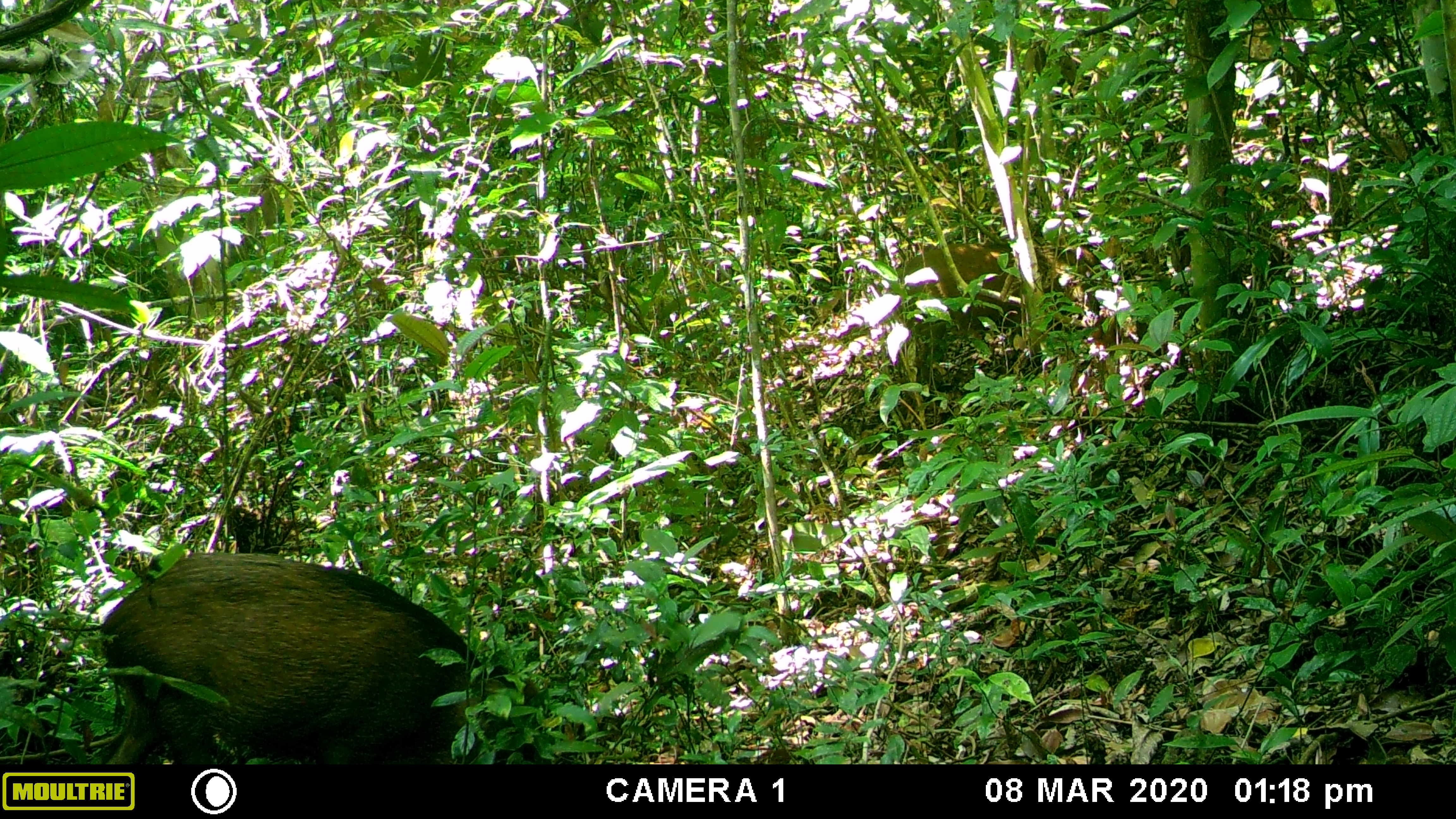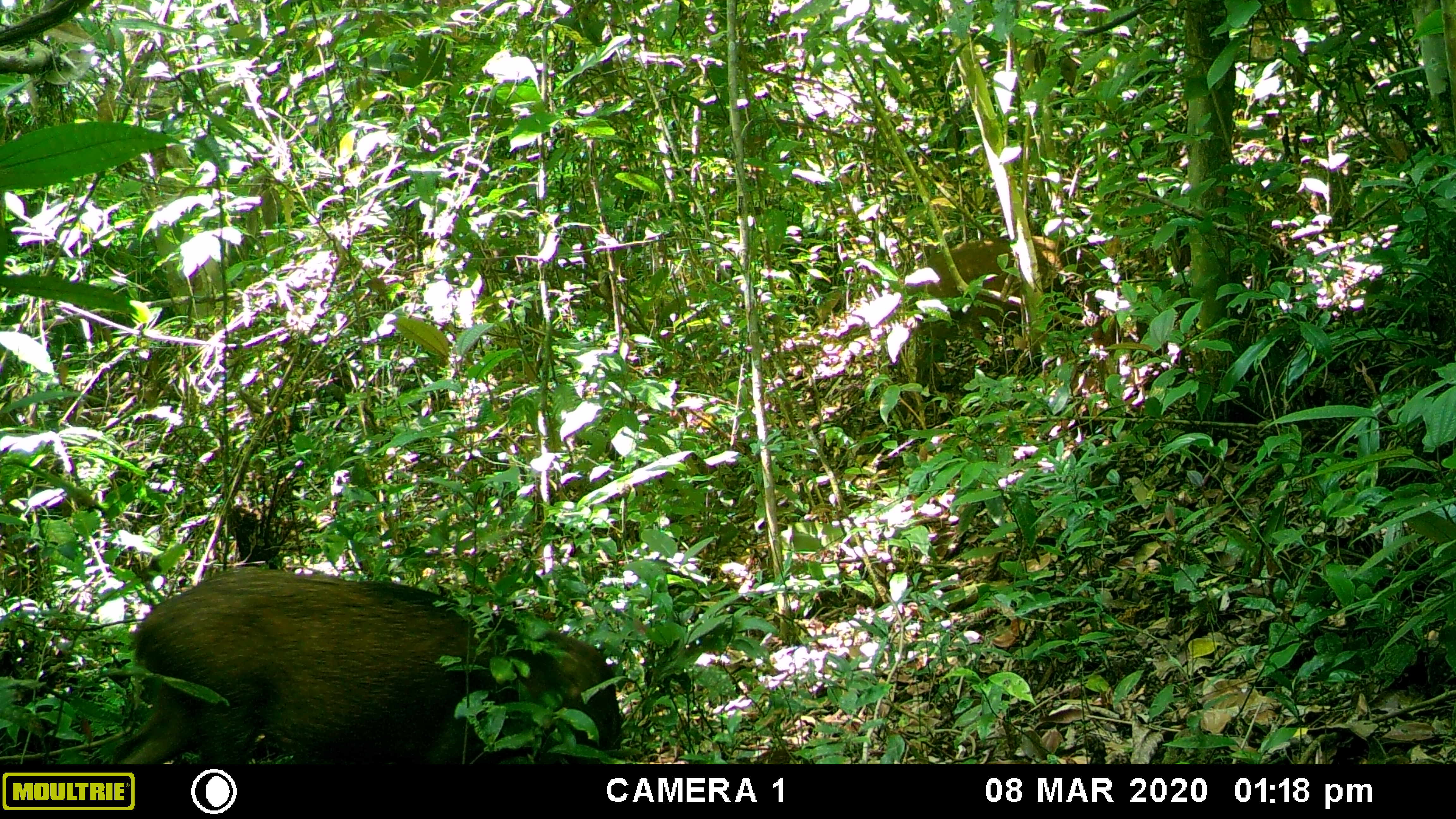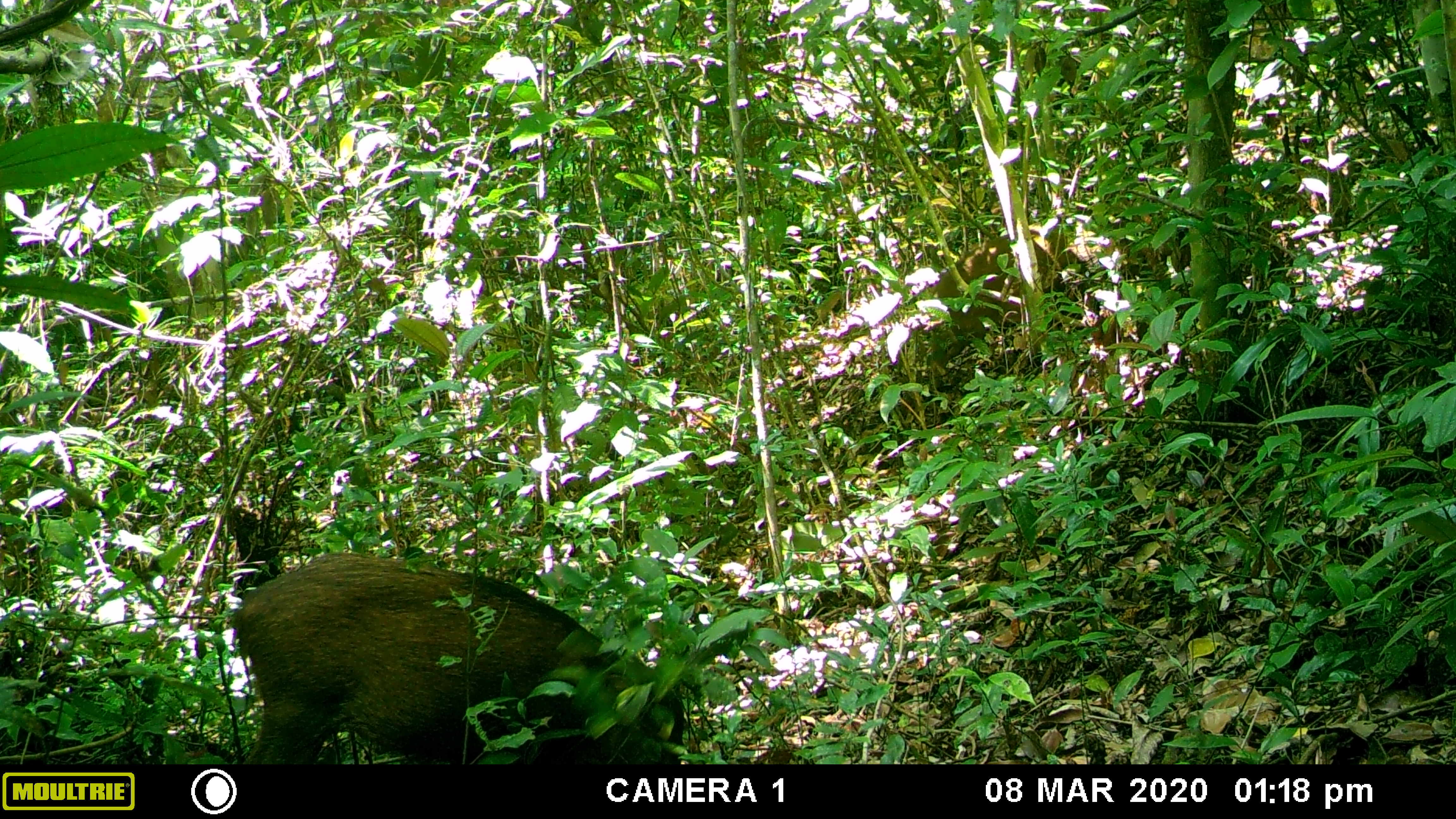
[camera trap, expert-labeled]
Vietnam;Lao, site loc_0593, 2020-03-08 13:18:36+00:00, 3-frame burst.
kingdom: Animalia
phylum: Chordata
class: Mammalia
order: Artiodactyla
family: Suidae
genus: Sus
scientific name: Sus scrofa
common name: eurasian wild pig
Eurasian wild pig (Sus scrofa). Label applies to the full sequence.